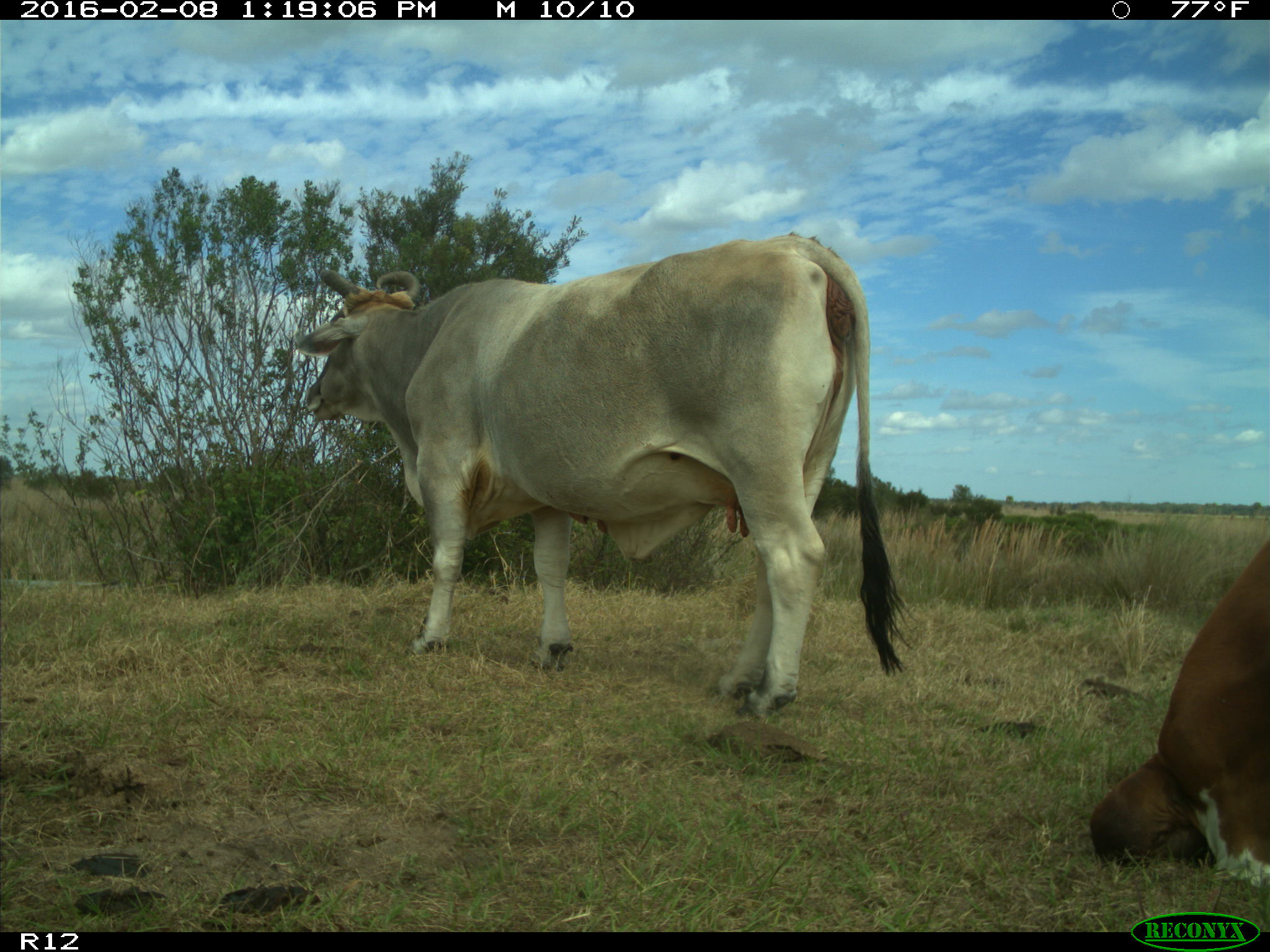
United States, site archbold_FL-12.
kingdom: Animalia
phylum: Chordata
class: Mammalia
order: Artiodactyla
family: Bovidae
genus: Bos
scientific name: Bos taurus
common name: domestic cow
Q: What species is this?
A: Bos taurus (domestic cow).